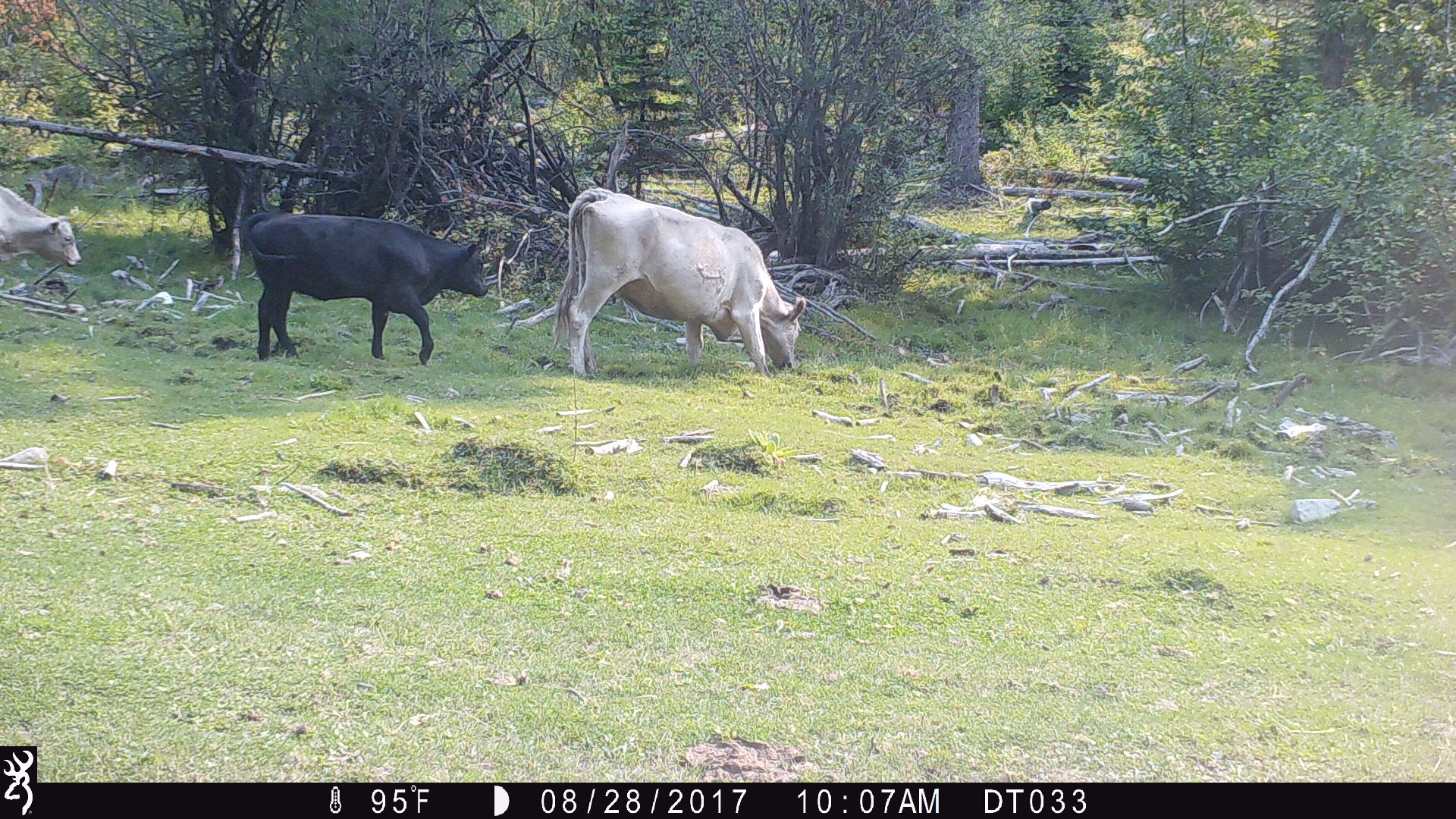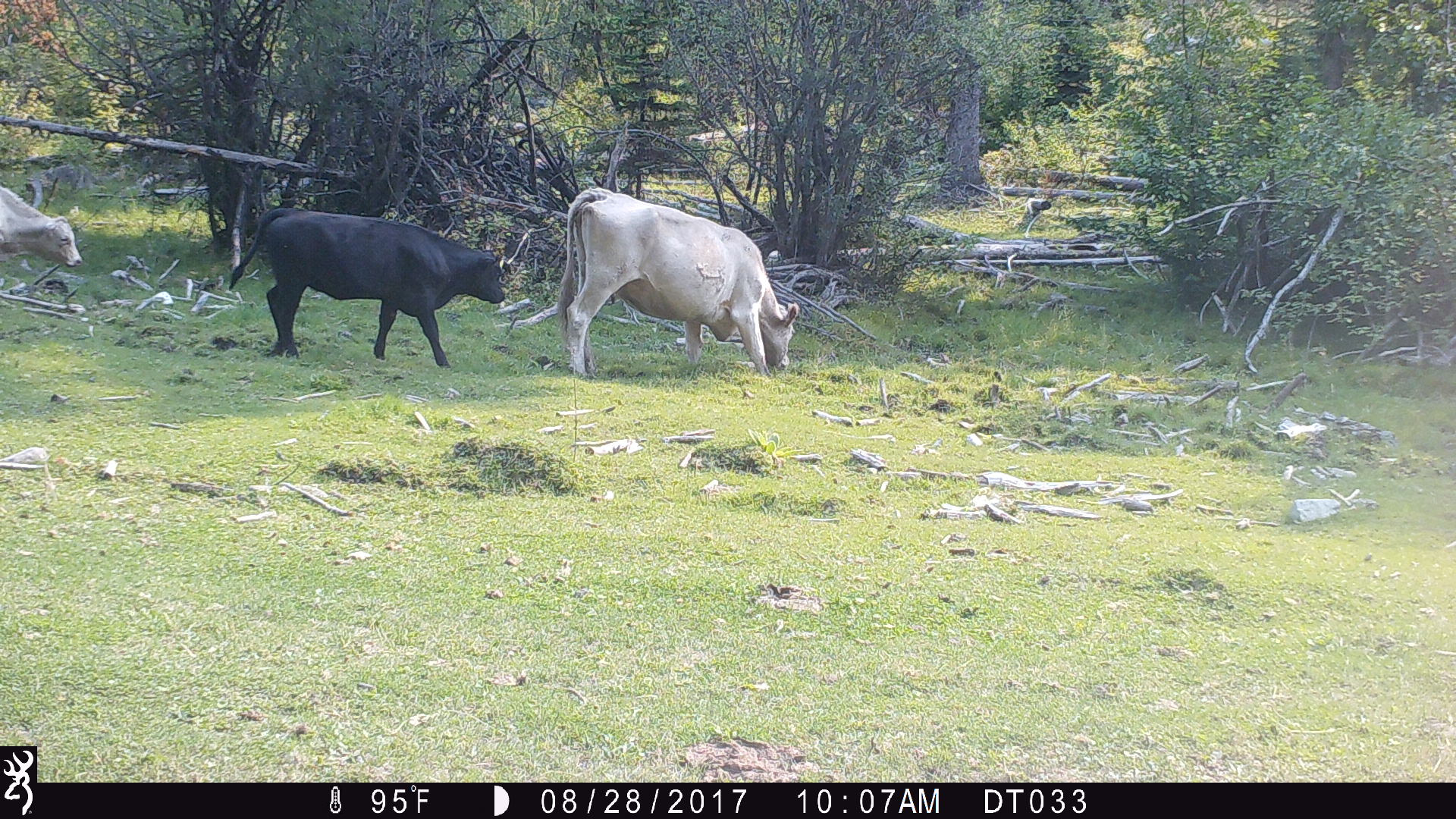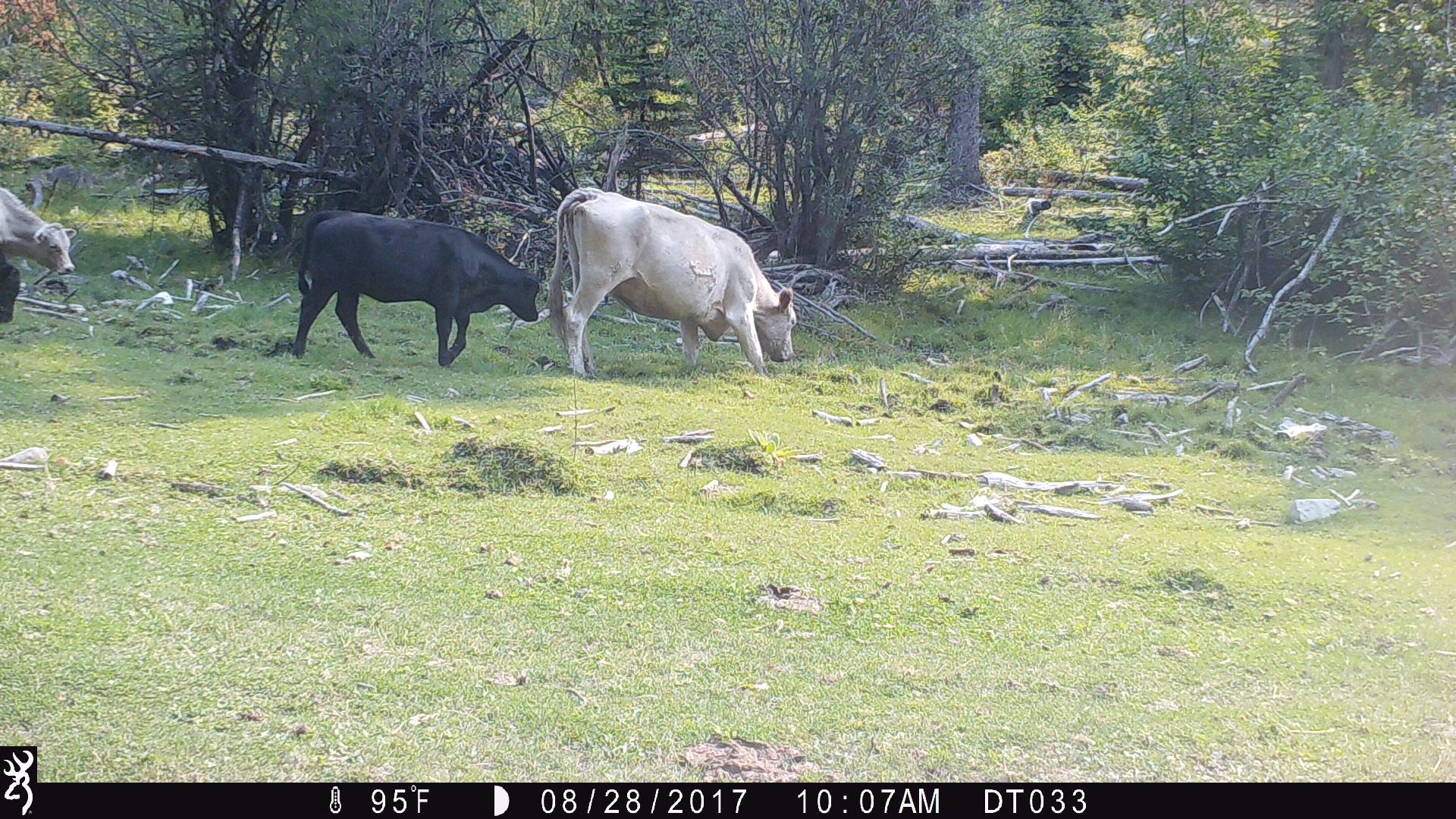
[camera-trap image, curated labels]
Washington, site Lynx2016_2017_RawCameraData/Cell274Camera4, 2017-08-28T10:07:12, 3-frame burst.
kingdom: Animalia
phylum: Chordata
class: Mammalia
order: Artiodactyla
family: Bovidae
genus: Bos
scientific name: Bos taurus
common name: domestic cattle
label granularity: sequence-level